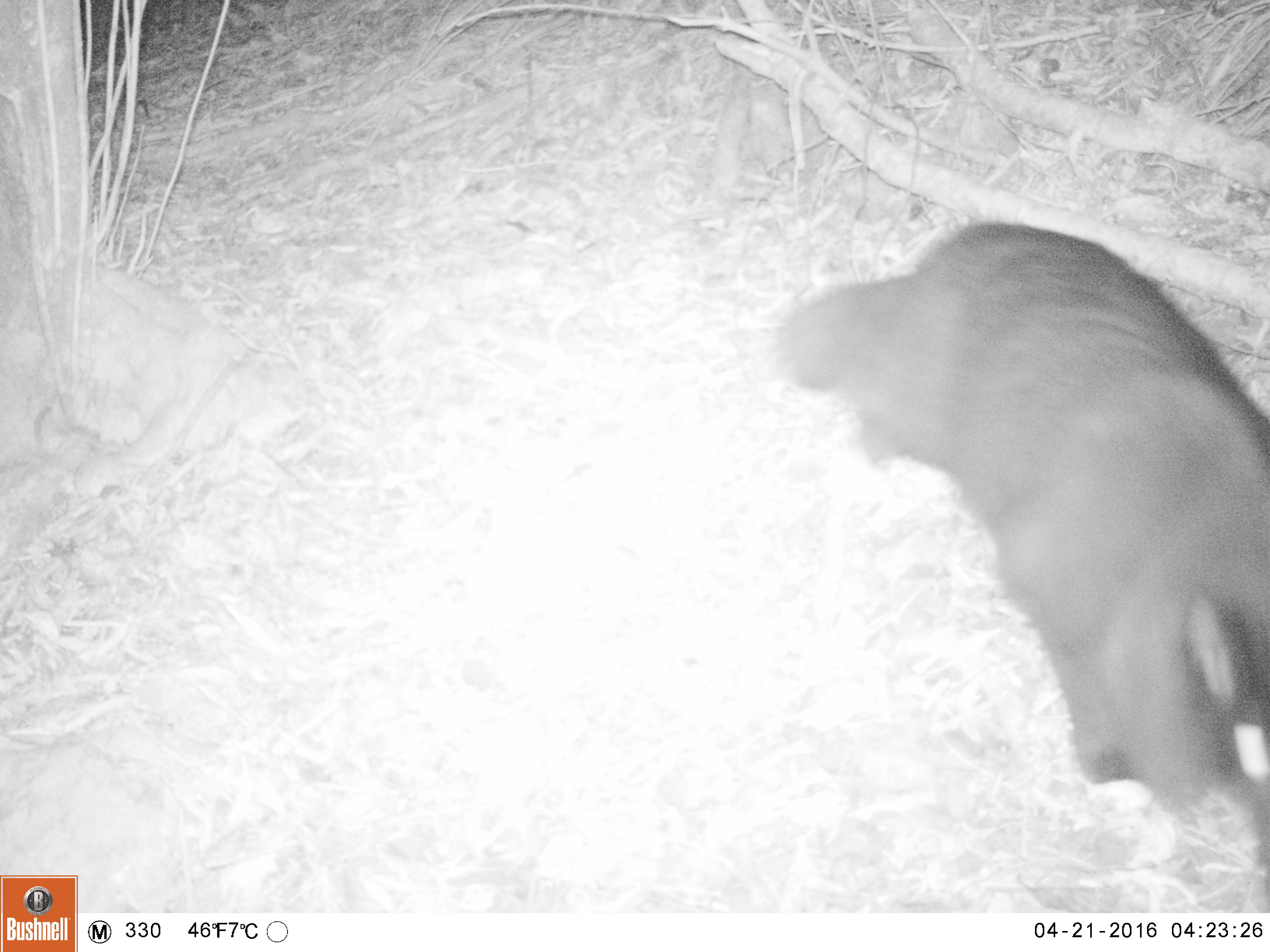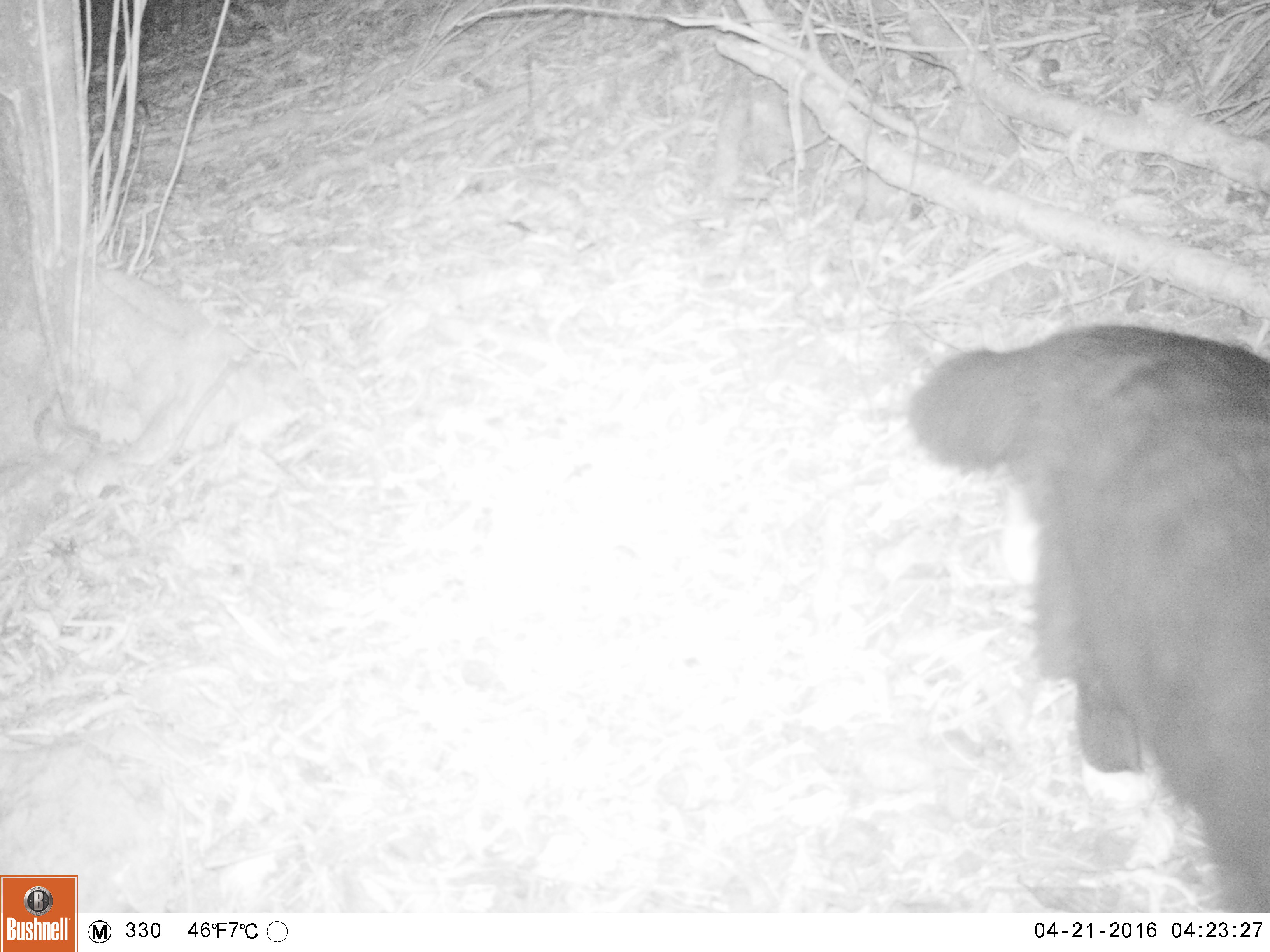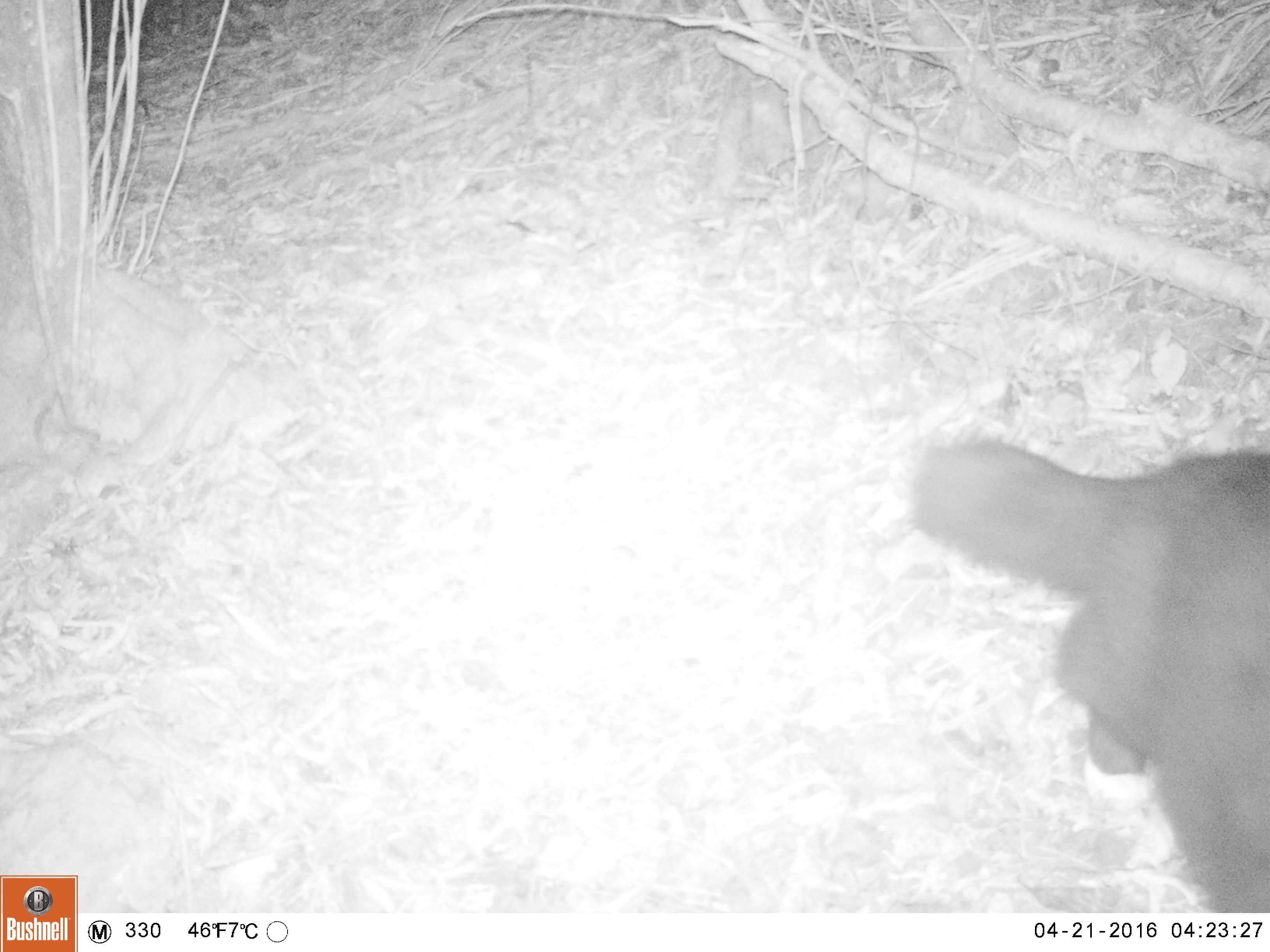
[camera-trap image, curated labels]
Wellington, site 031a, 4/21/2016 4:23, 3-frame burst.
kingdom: Animalia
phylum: Chordata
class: Mammalia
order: Carnivora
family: Felidae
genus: Felis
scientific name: Felis catus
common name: cat